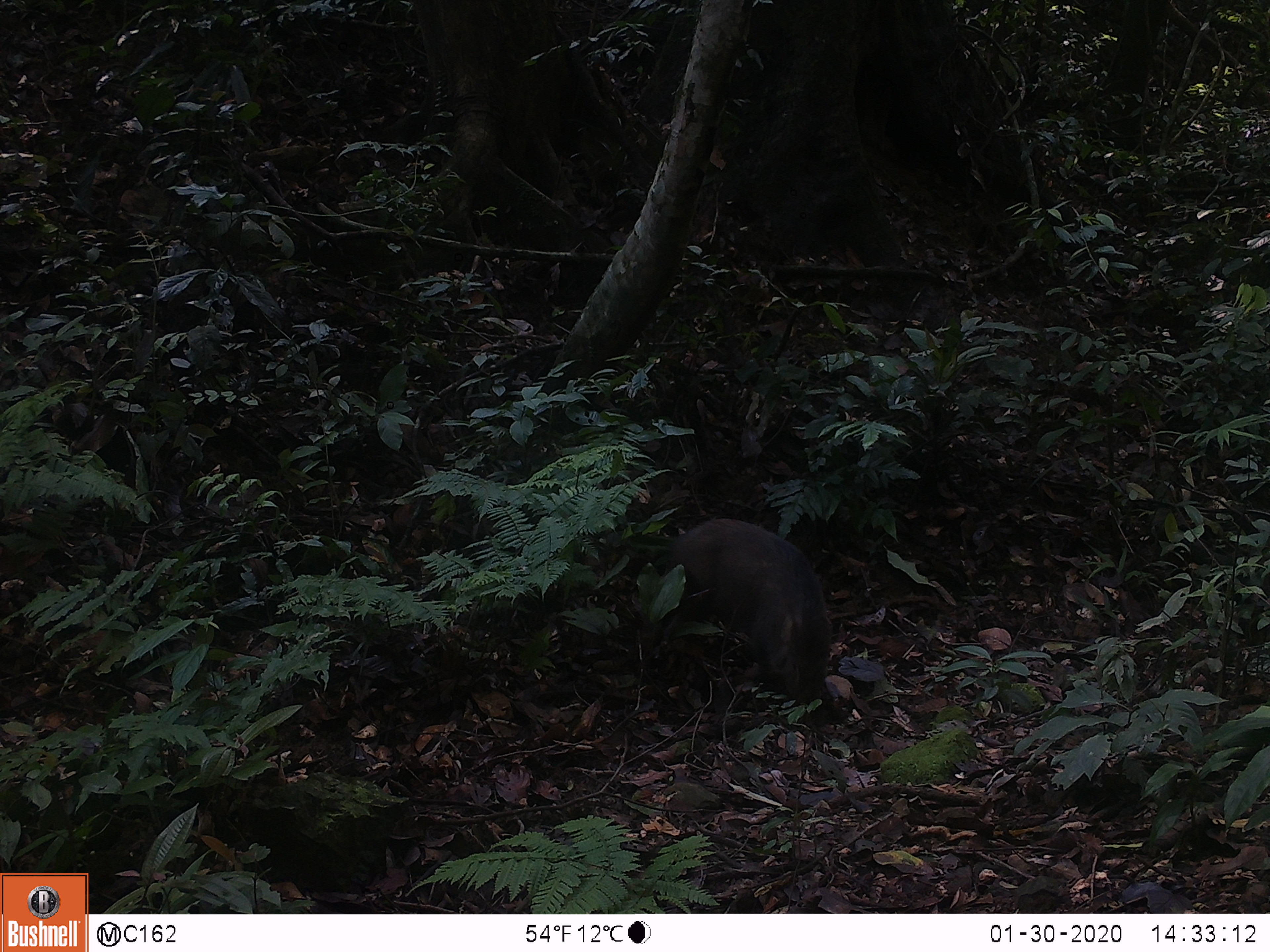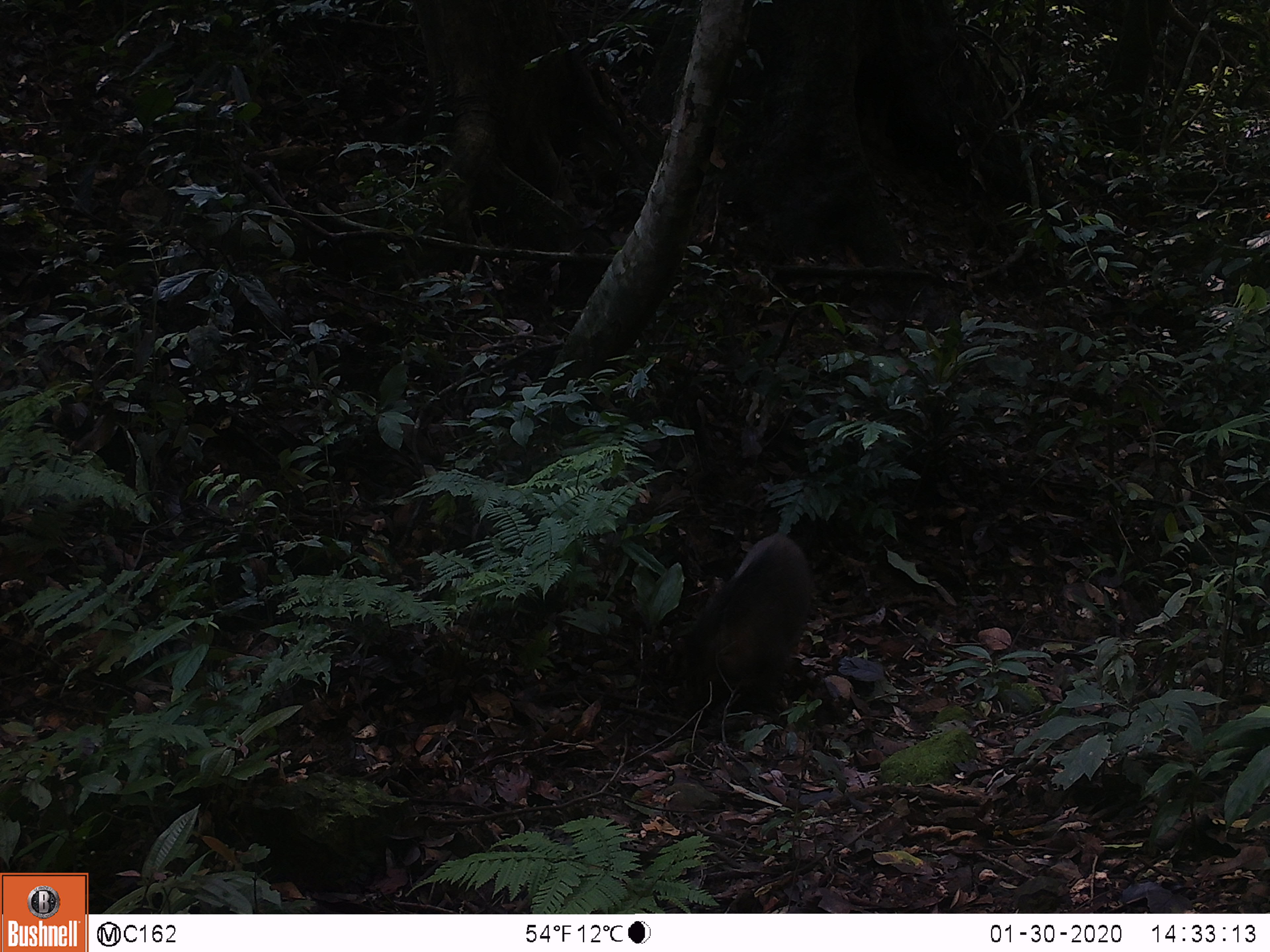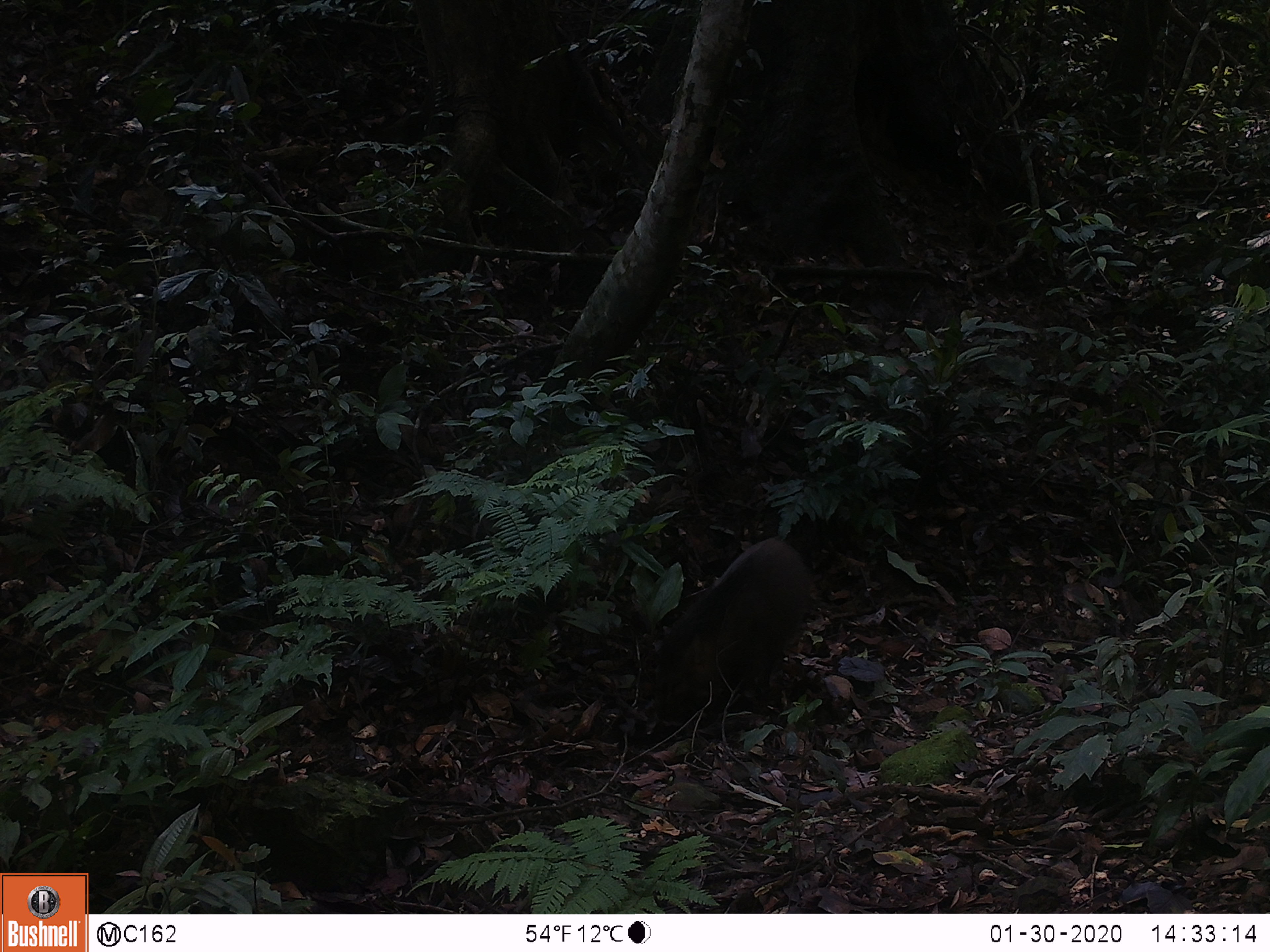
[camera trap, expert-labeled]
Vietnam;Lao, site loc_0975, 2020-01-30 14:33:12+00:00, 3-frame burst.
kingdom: Animalia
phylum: Chordata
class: Mammalia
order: Artiodactyla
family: Suidae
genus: Sus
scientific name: Sus scrofa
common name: eurasian wild pig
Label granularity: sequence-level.